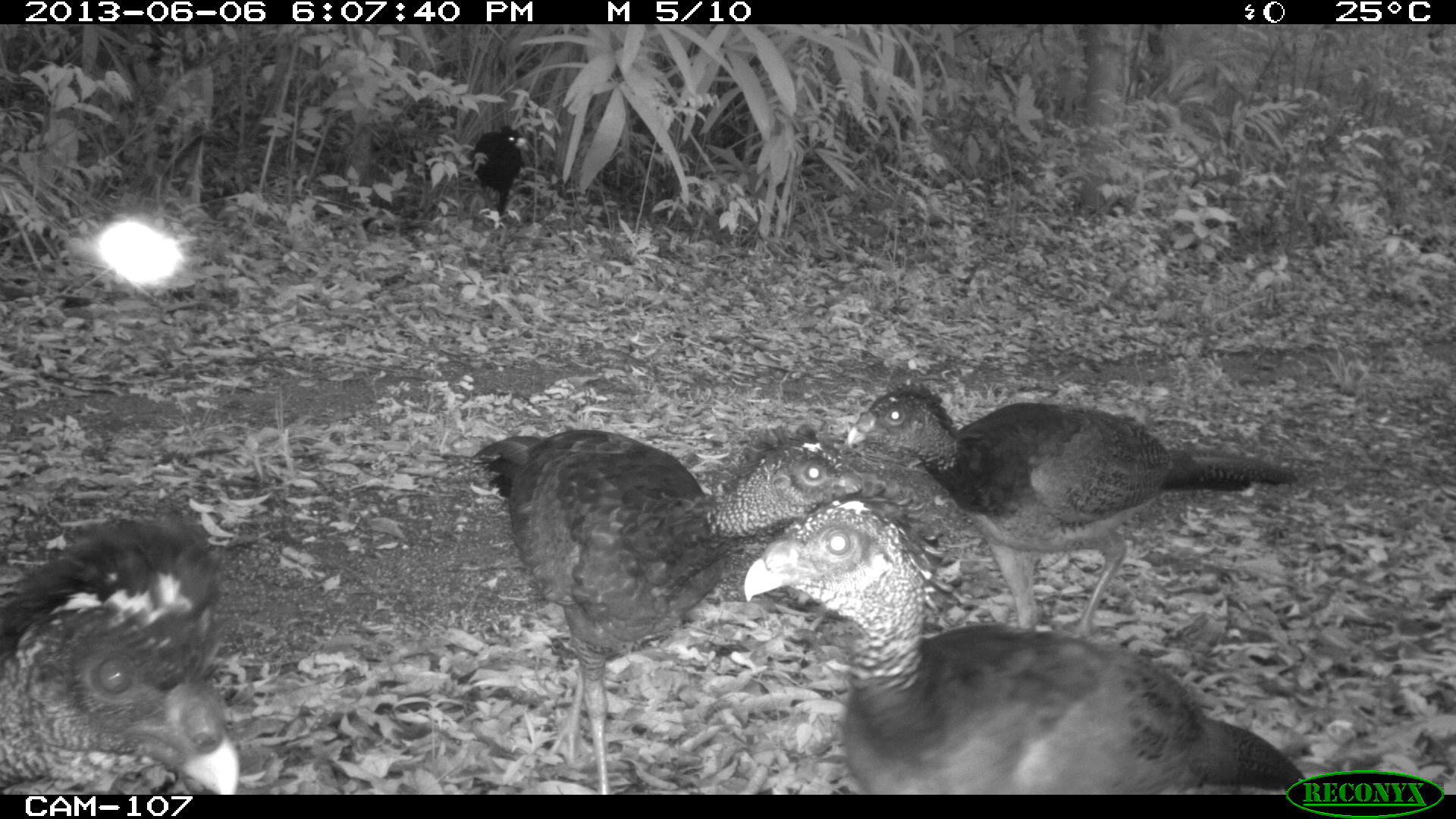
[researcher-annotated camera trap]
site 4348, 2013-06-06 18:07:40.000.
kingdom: Animalia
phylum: Chordata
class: Aves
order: Galliformes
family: Cracidae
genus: Crax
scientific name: Crax rubra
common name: great curassow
Crax rubra (great curassow), count 5.